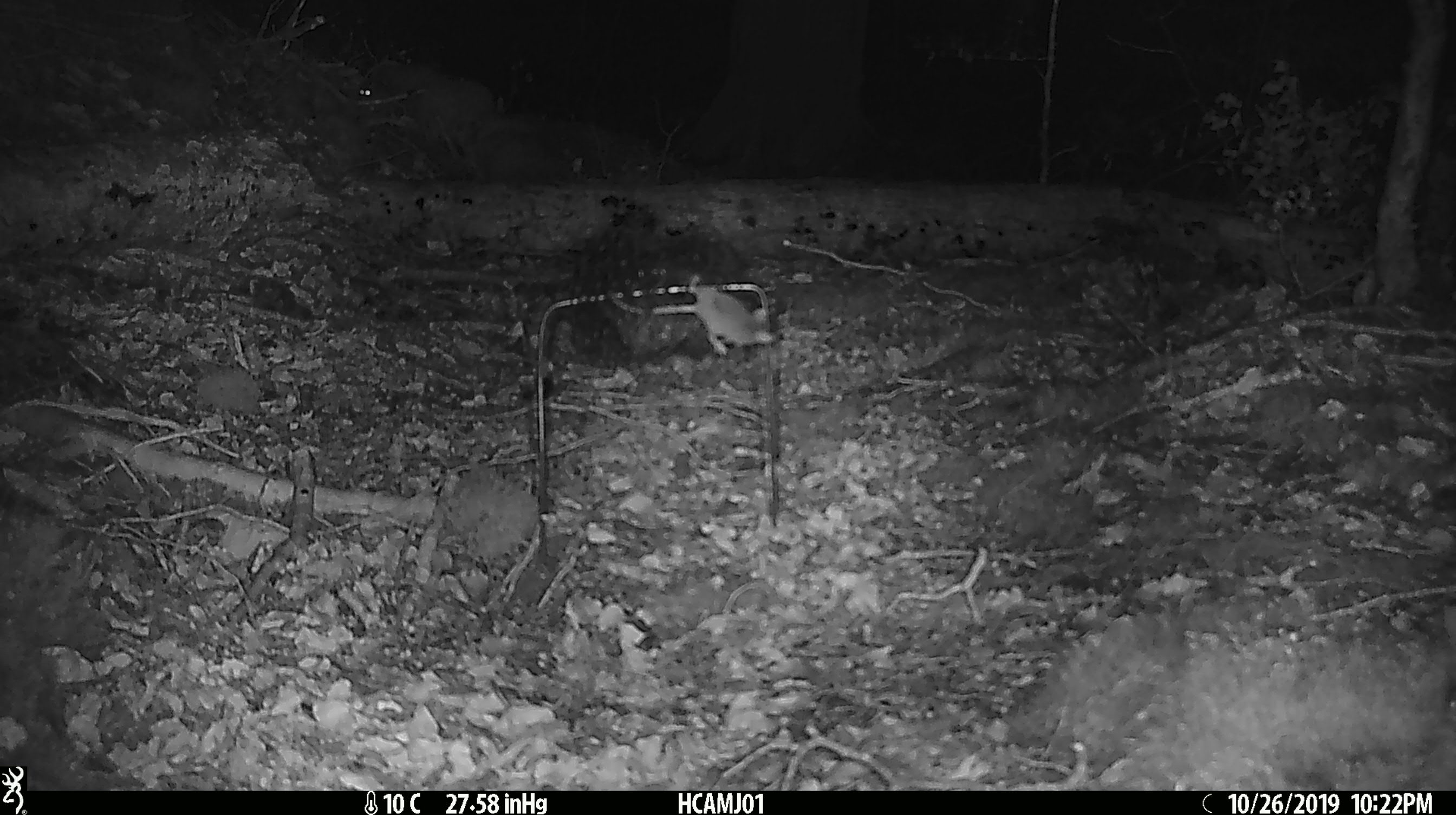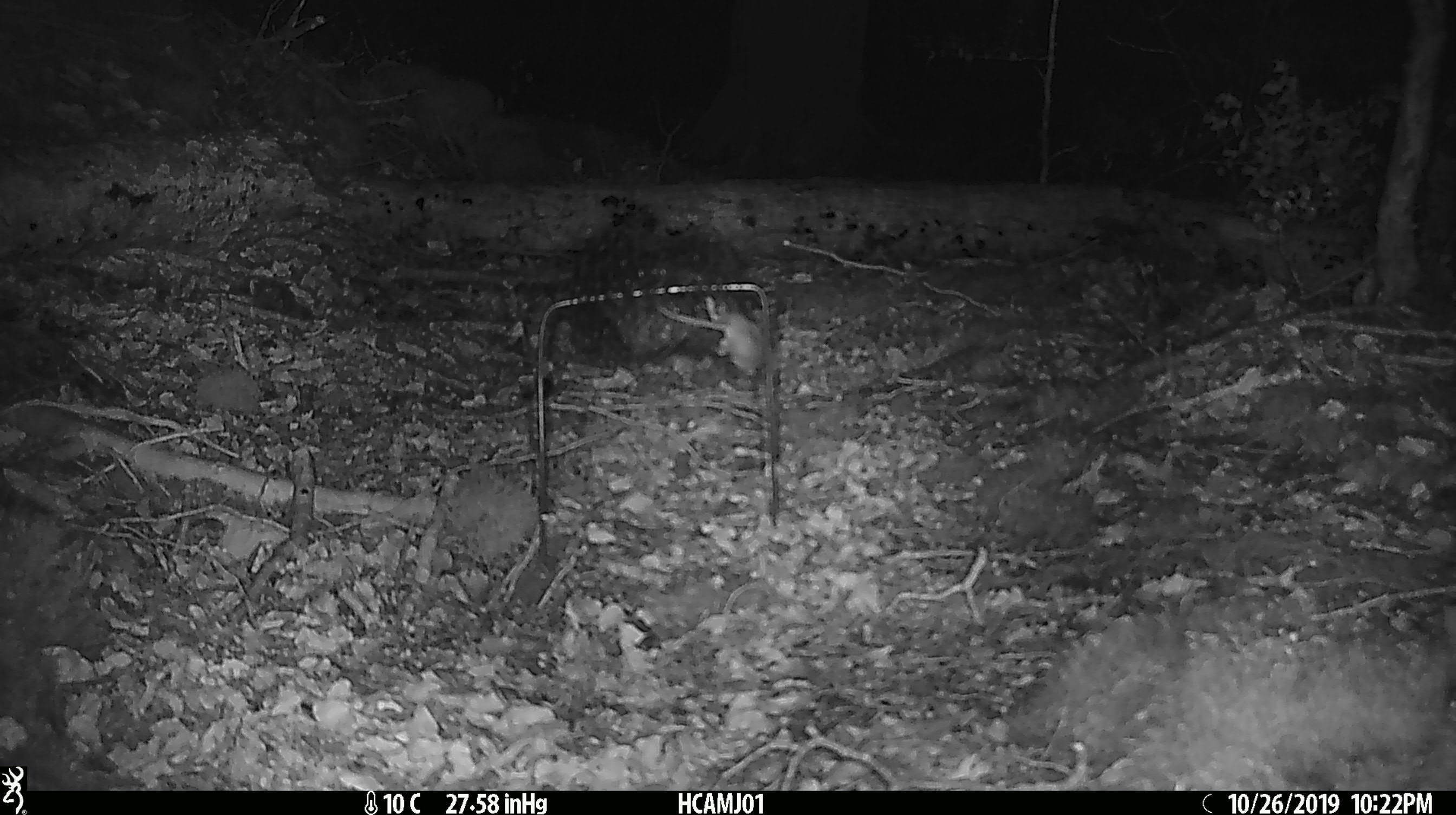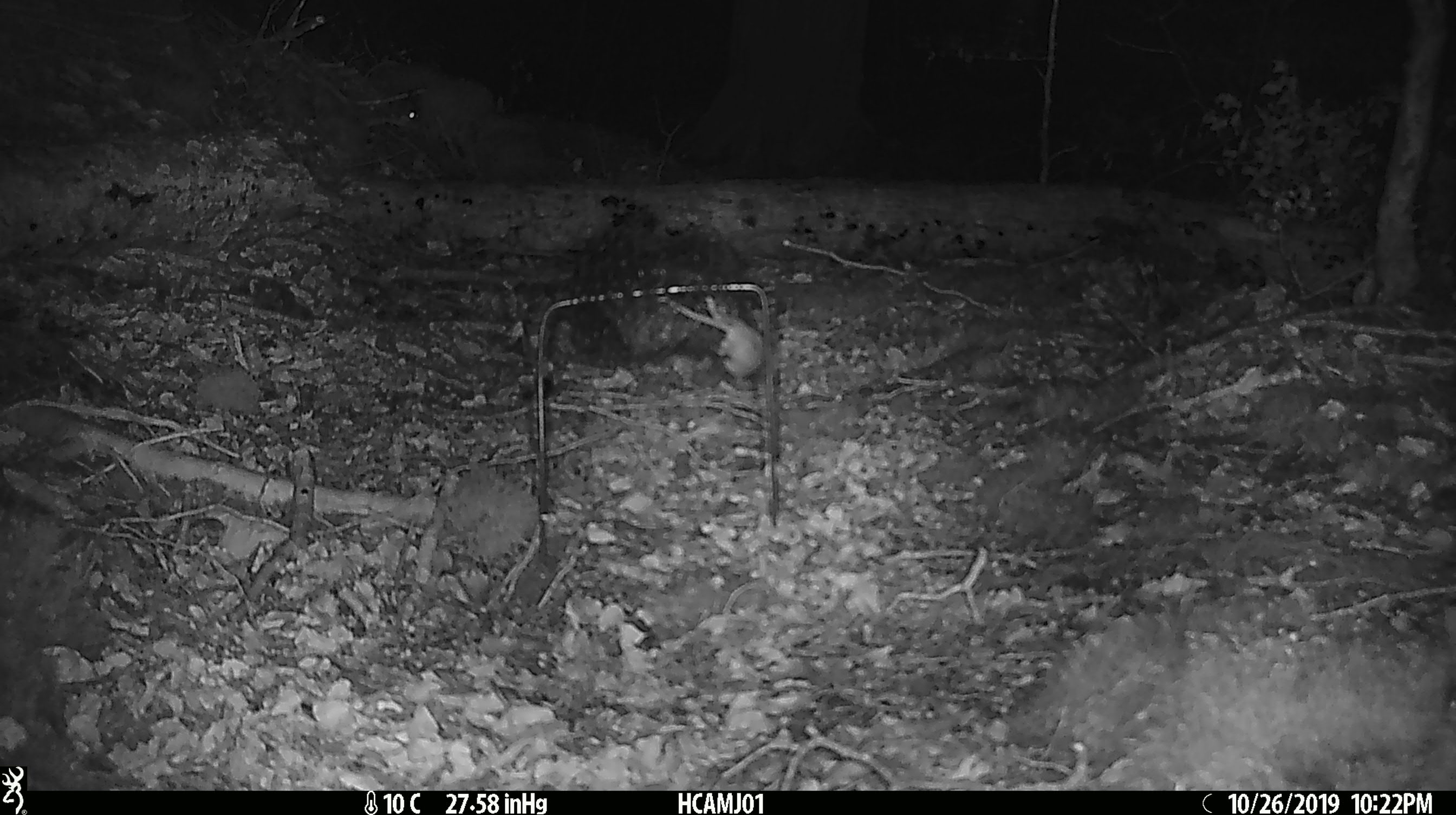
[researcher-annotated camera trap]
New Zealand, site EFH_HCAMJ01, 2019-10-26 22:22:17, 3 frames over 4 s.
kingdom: Animalia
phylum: Chordata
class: Mammalia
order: Rodentia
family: Muridae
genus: Mus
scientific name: Mus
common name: mouse